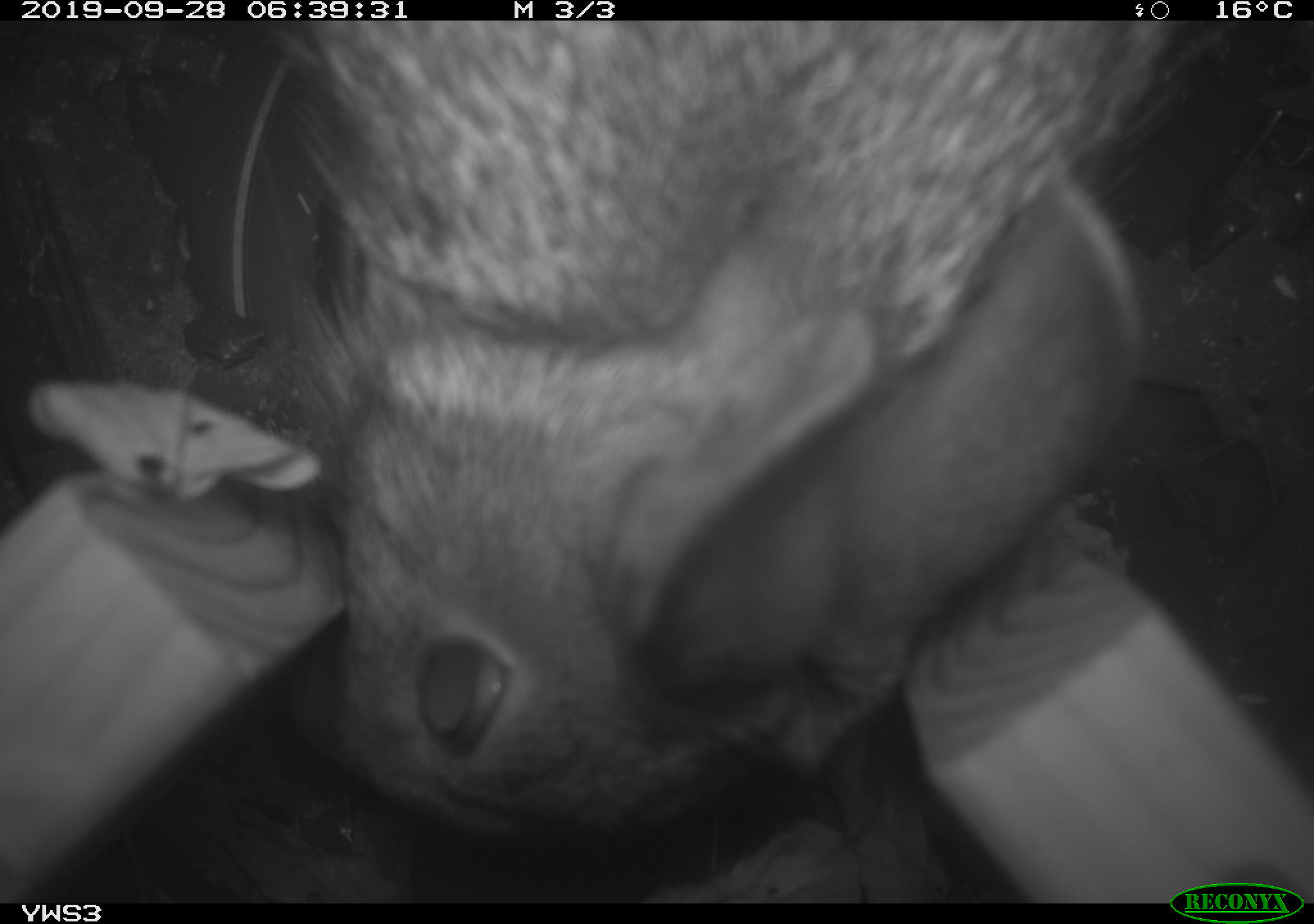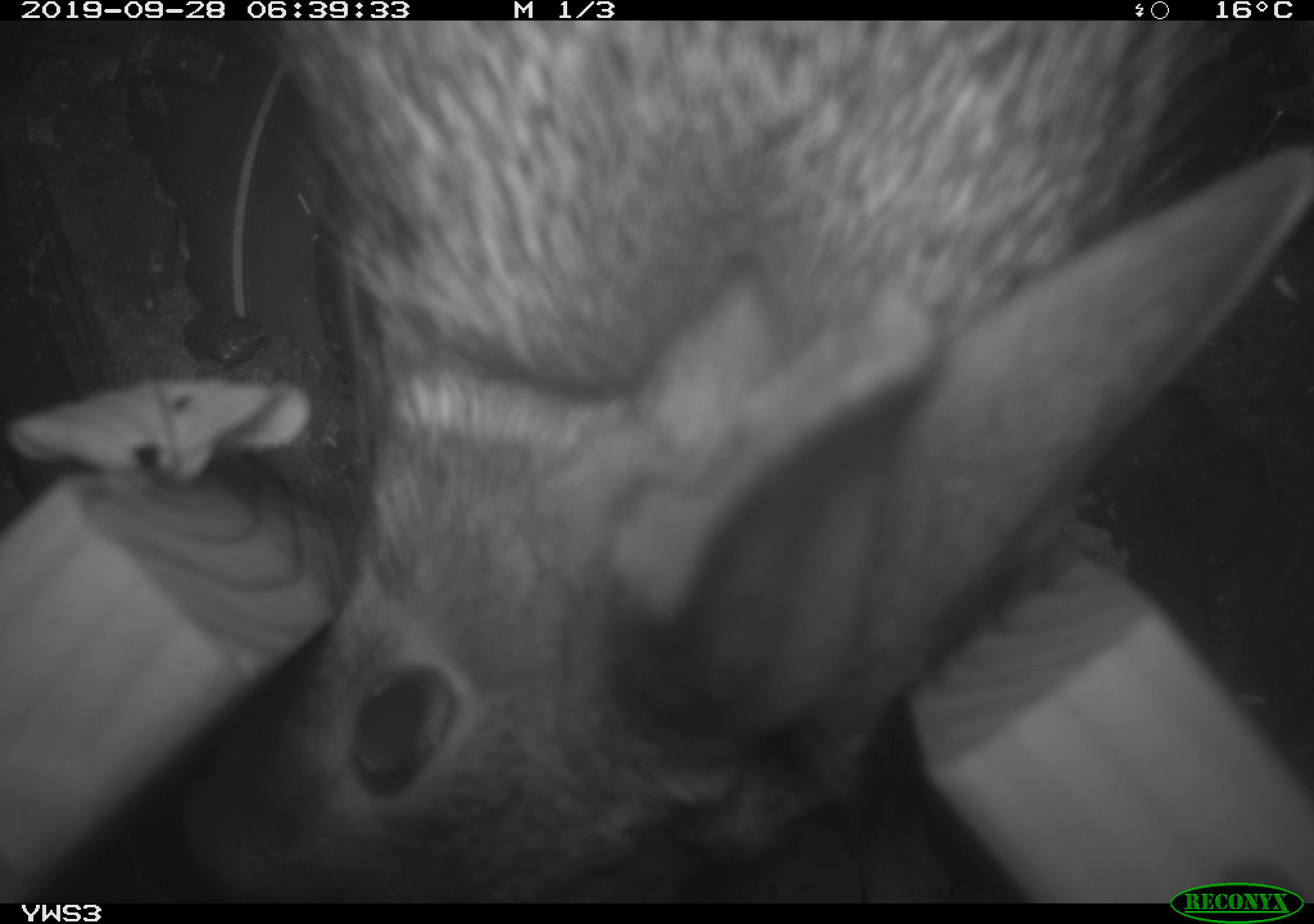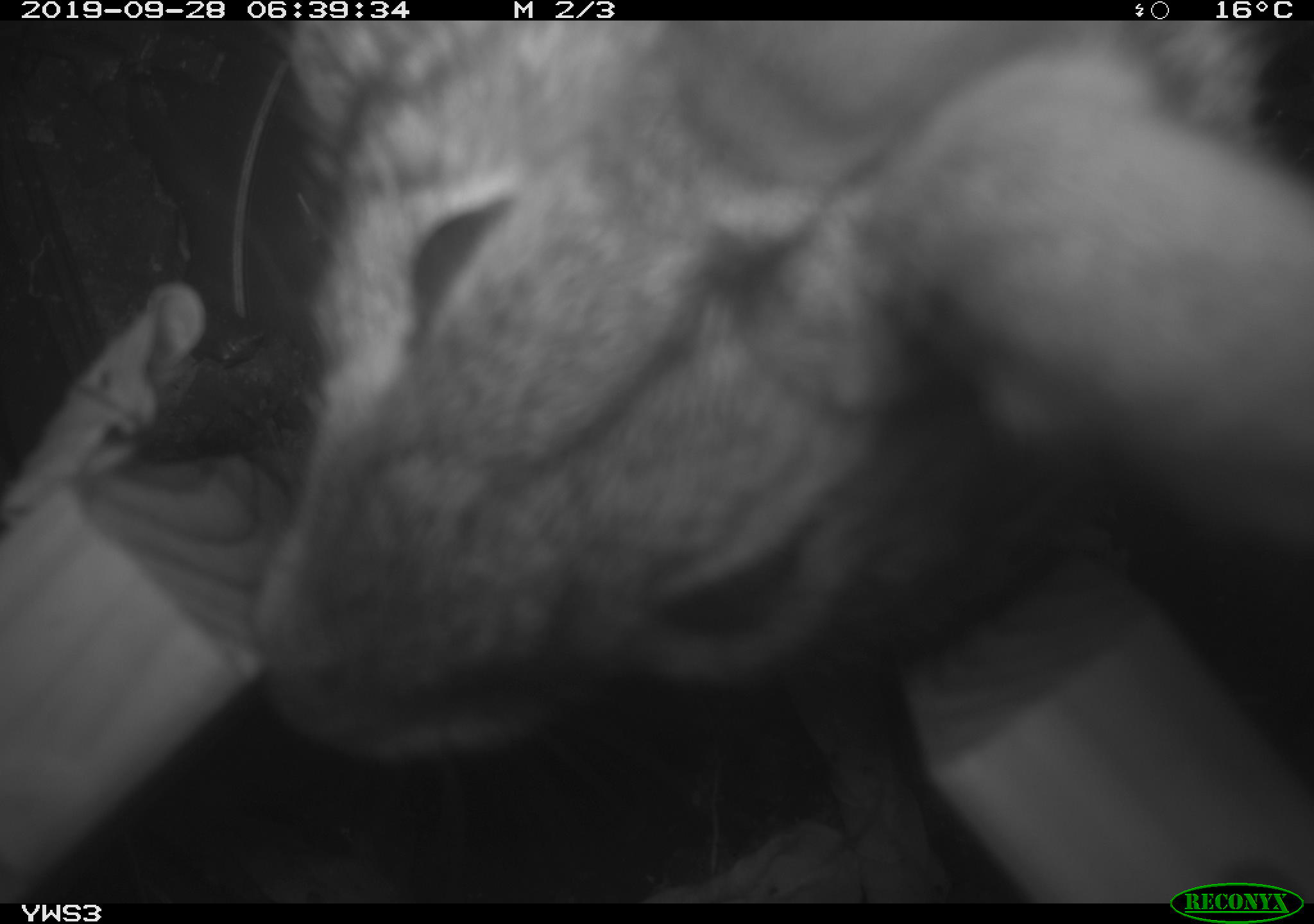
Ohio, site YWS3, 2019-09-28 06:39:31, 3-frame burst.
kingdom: Animalia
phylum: Chordata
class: Mammalia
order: Lagomorpha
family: Leporidae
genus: Sylvilagus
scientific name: Sylvilagus floridanus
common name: eastern cottontail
Eastern cottontail (Sylvilagus floridanus).